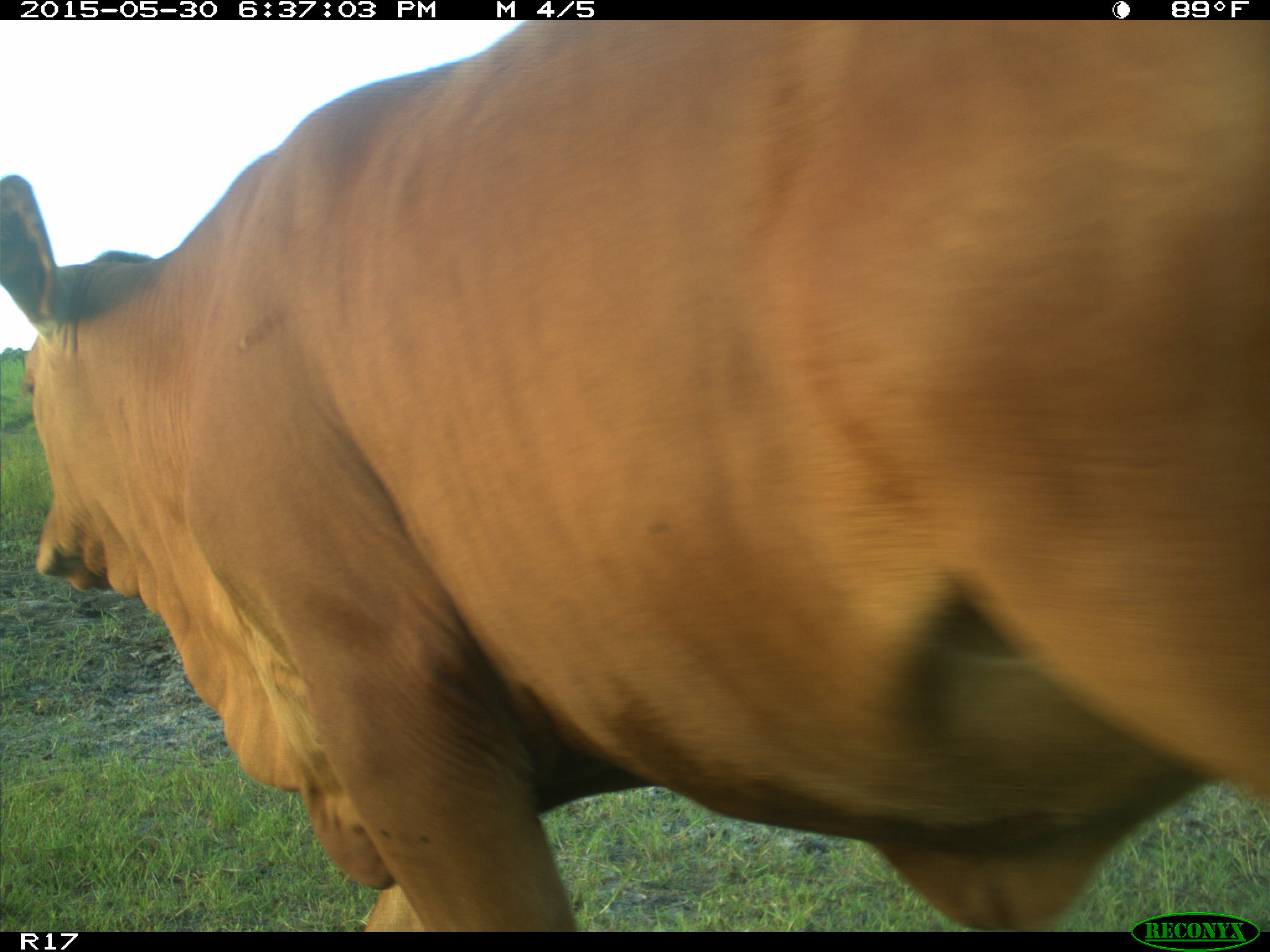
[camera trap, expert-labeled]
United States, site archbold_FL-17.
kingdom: Animalia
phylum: Chordata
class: Mammalia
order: Artiodactyla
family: Bovidae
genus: Bos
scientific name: Bos taurus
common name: domestic cow